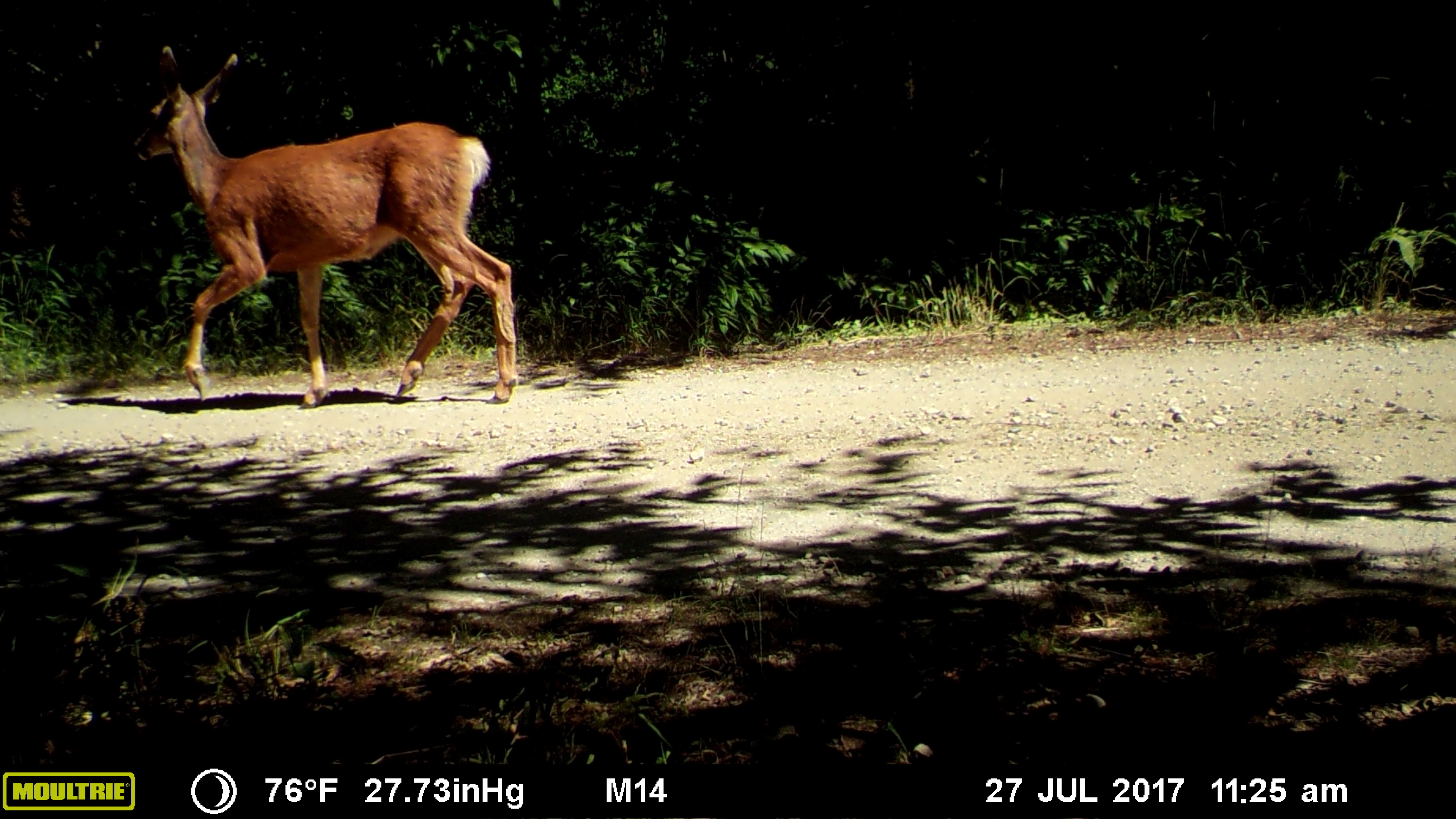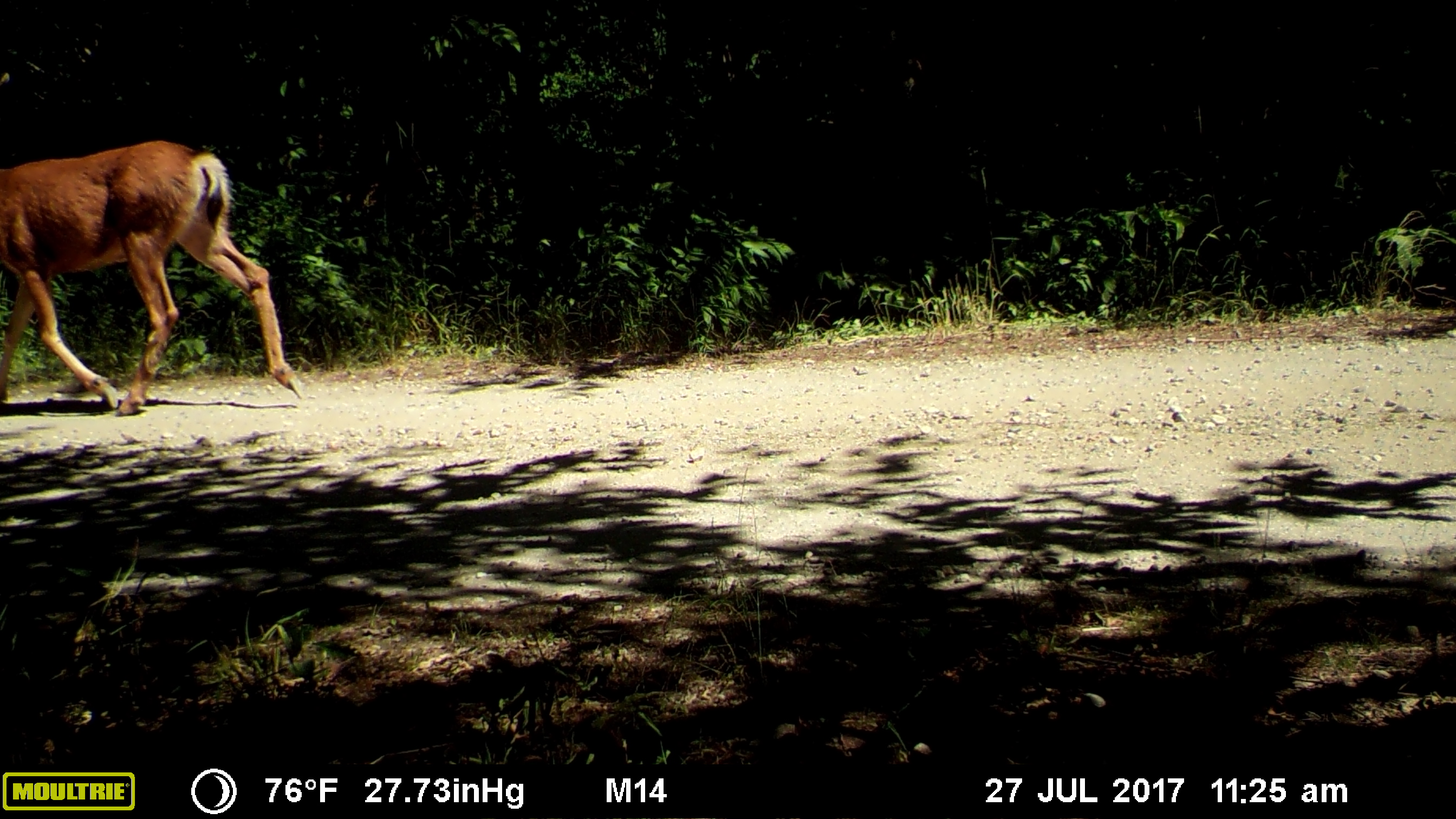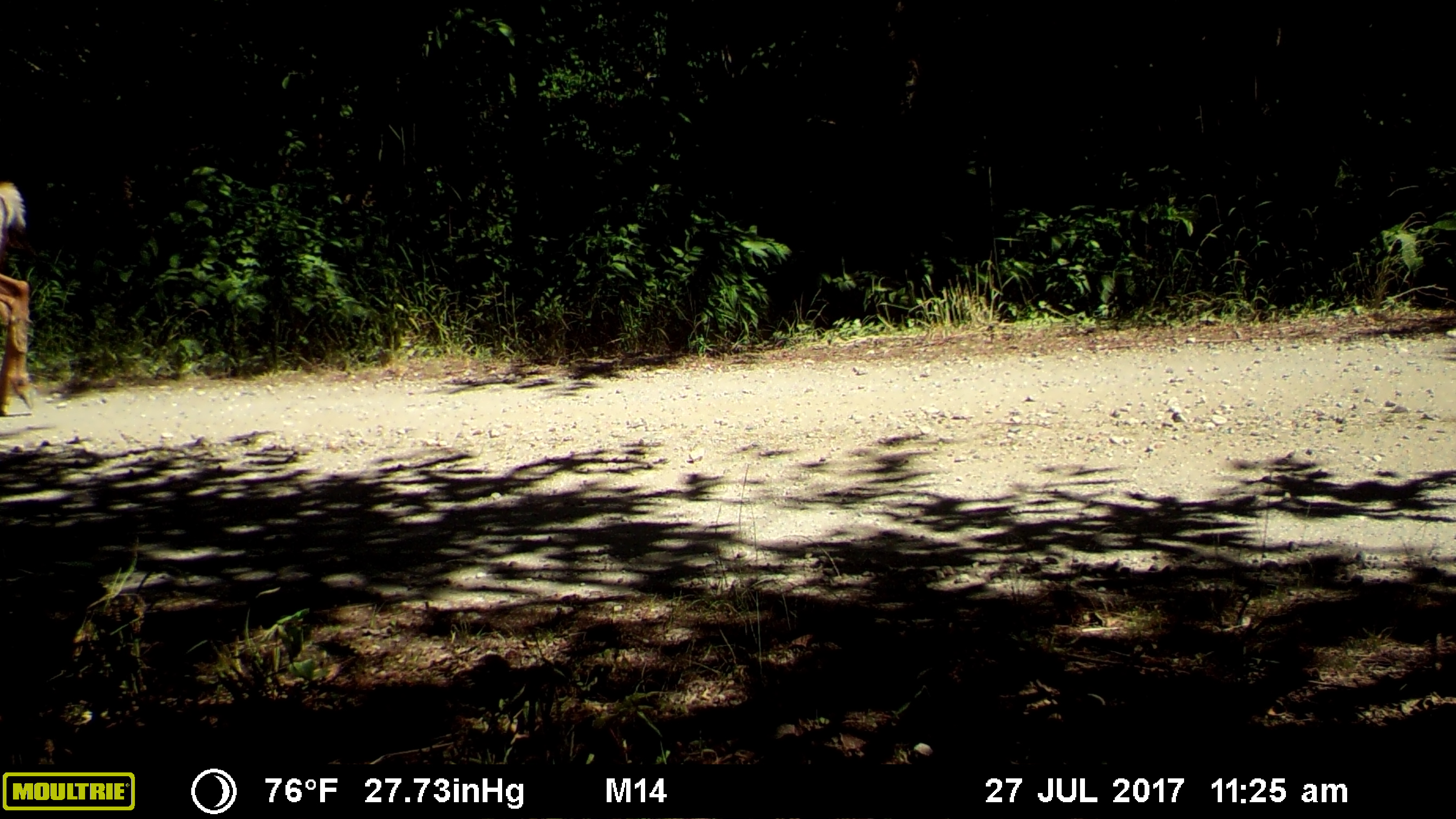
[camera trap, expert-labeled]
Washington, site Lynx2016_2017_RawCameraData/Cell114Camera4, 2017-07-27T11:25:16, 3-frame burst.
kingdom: Animalia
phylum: Chordata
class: Mammalia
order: Artiodactyla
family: Cervidae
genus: Odocoileus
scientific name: Odocoileus hemionus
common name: mule deer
Odocoileus hemionus (mule deer). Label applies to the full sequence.